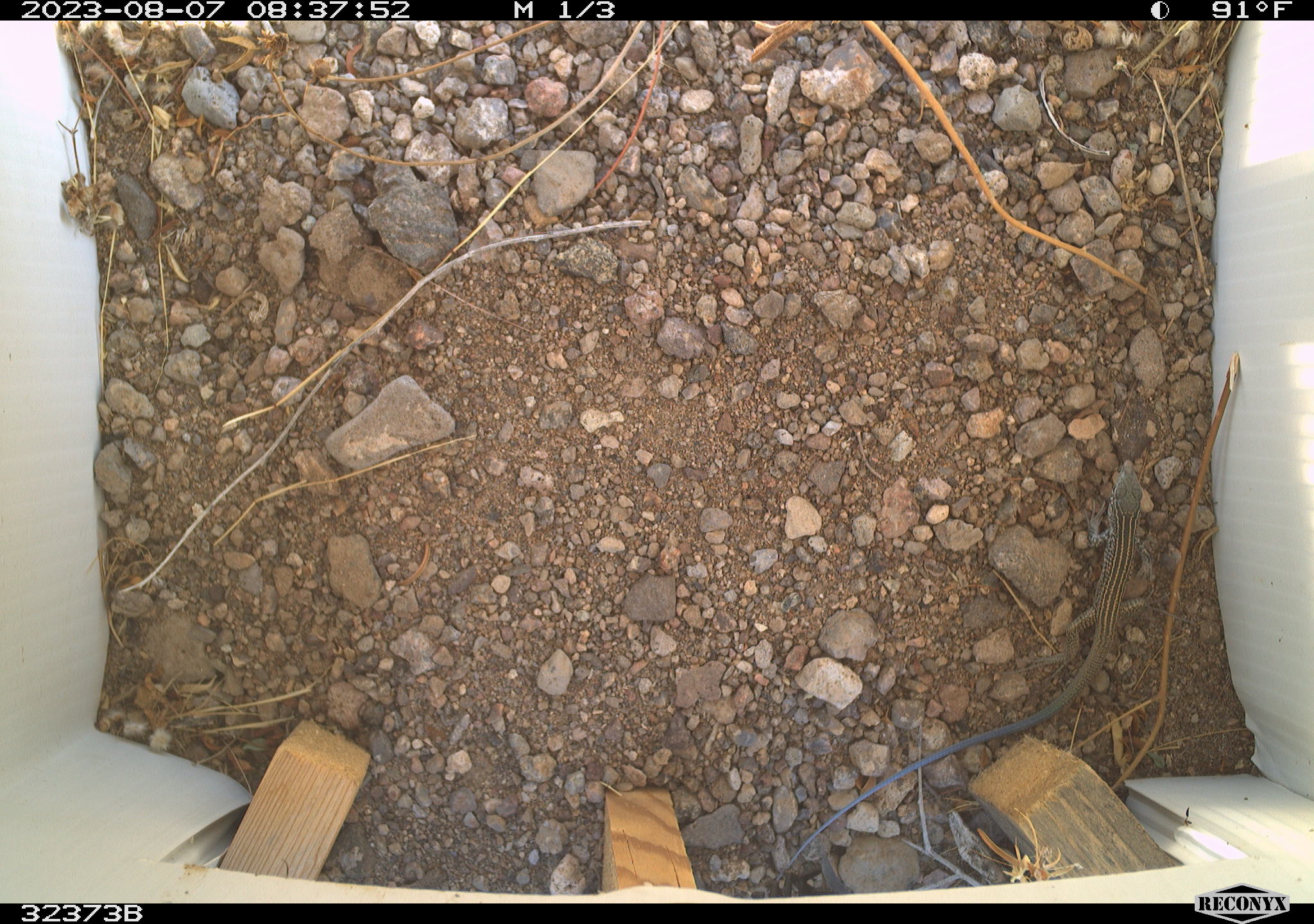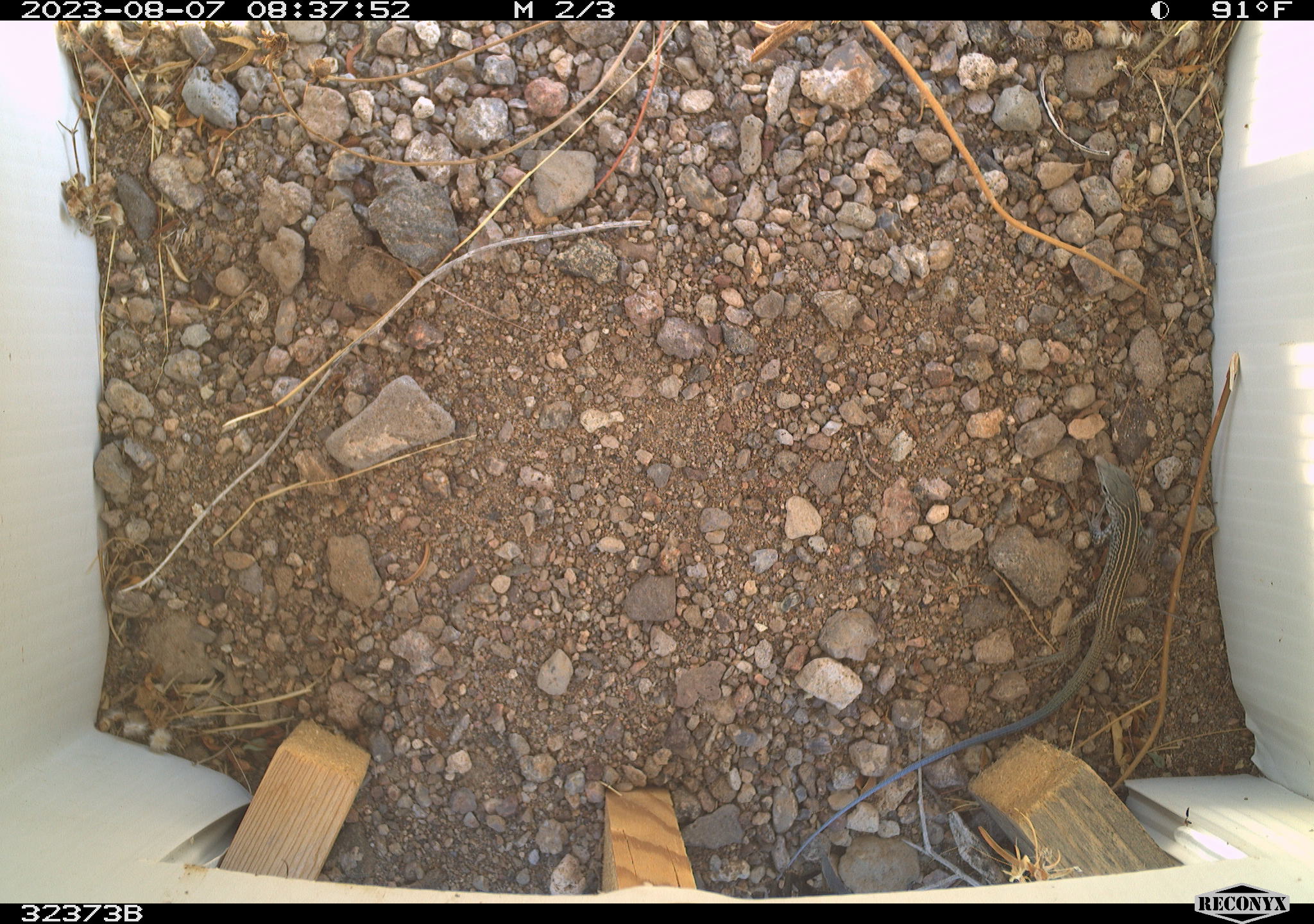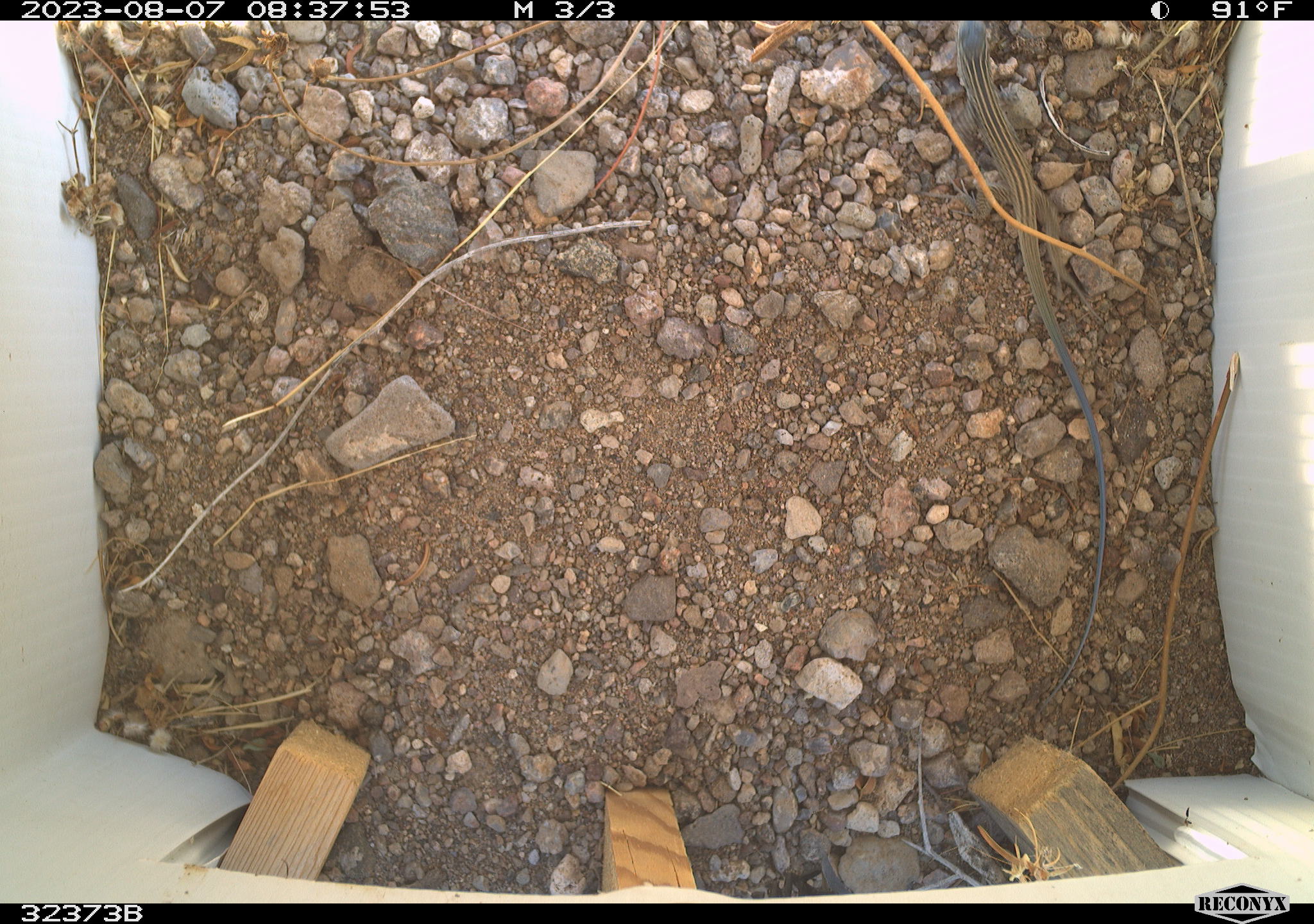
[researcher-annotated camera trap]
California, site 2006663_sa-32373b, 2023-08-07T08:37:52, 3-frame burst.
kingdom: Animalia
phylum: Chordata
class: Reptilia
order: Squamata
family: Teiidae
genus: Aspidoscelis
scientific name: Aspidoscelis tigris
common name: western whiptail